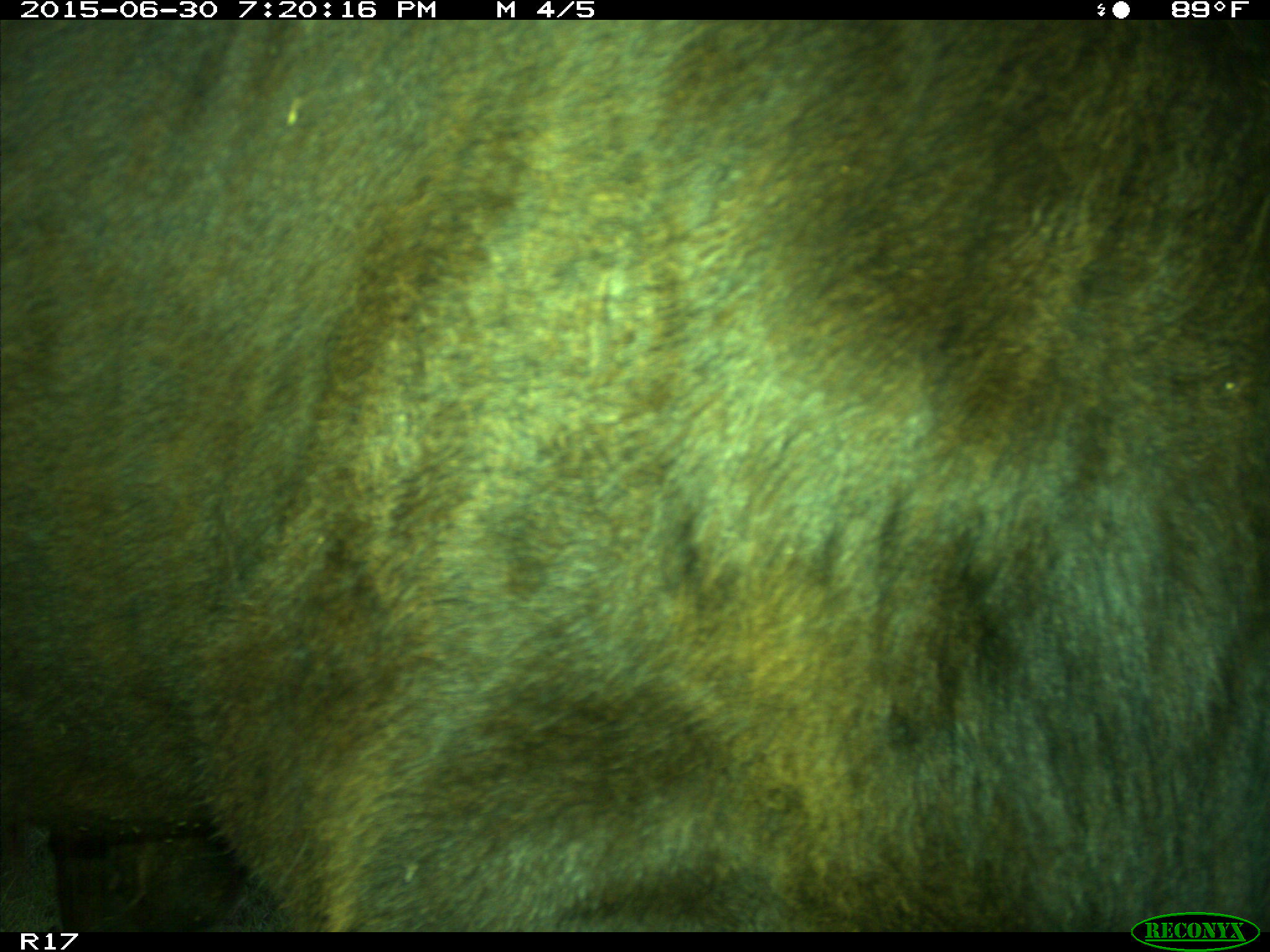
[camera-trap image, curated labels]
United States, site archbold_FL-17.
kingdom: Animalia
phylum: Chordata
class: Mammalia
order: Artiodactyla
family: Bovidae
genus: Bos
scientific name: Bos taurus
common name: domestic cow